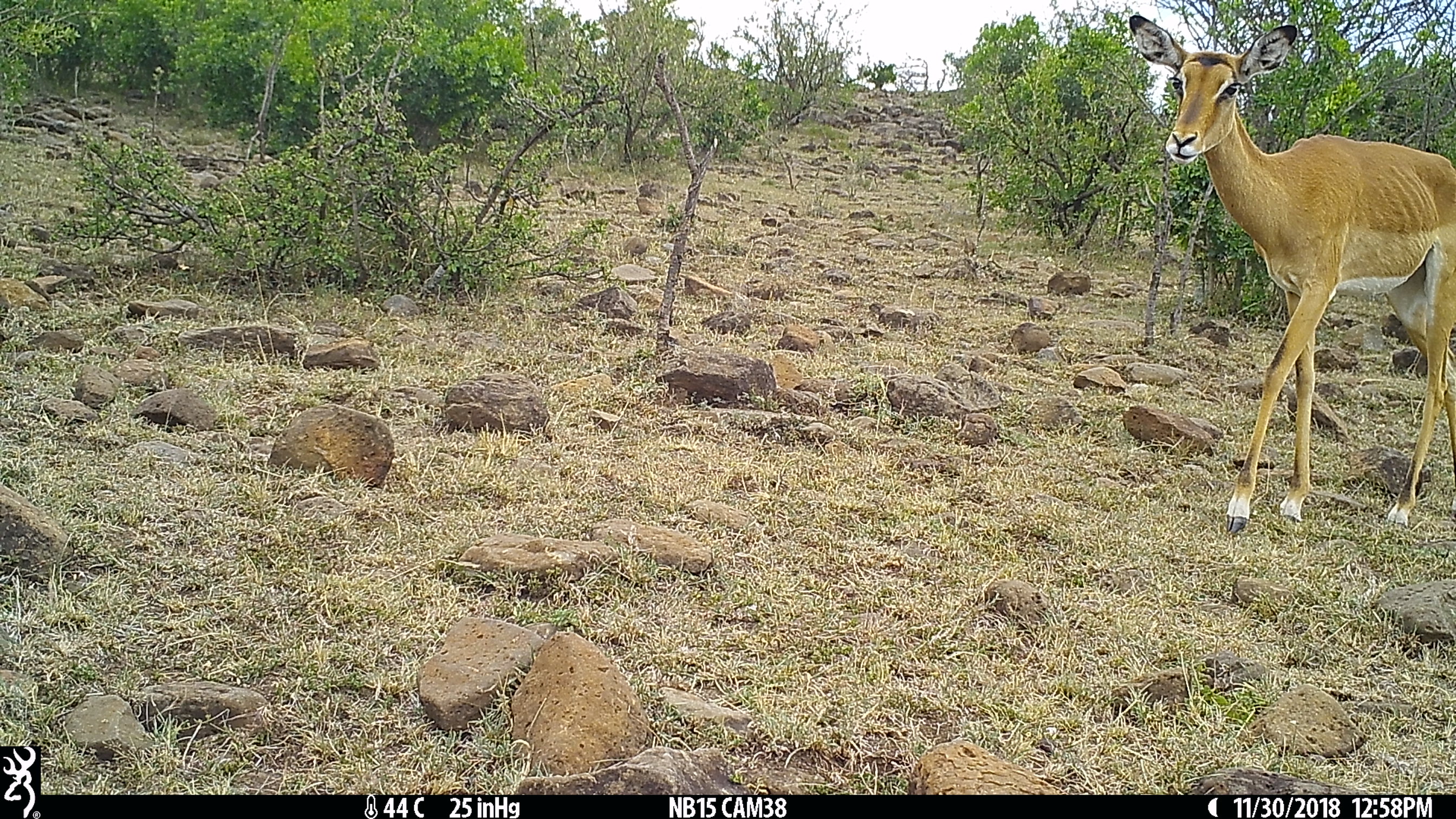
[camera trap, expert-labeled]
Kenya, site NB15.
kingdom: Animalia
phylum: Chordata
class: Mammalia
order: Artiodactyla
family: Bovidae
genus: Aepyceros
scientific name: Aepyceros melampus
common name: impala